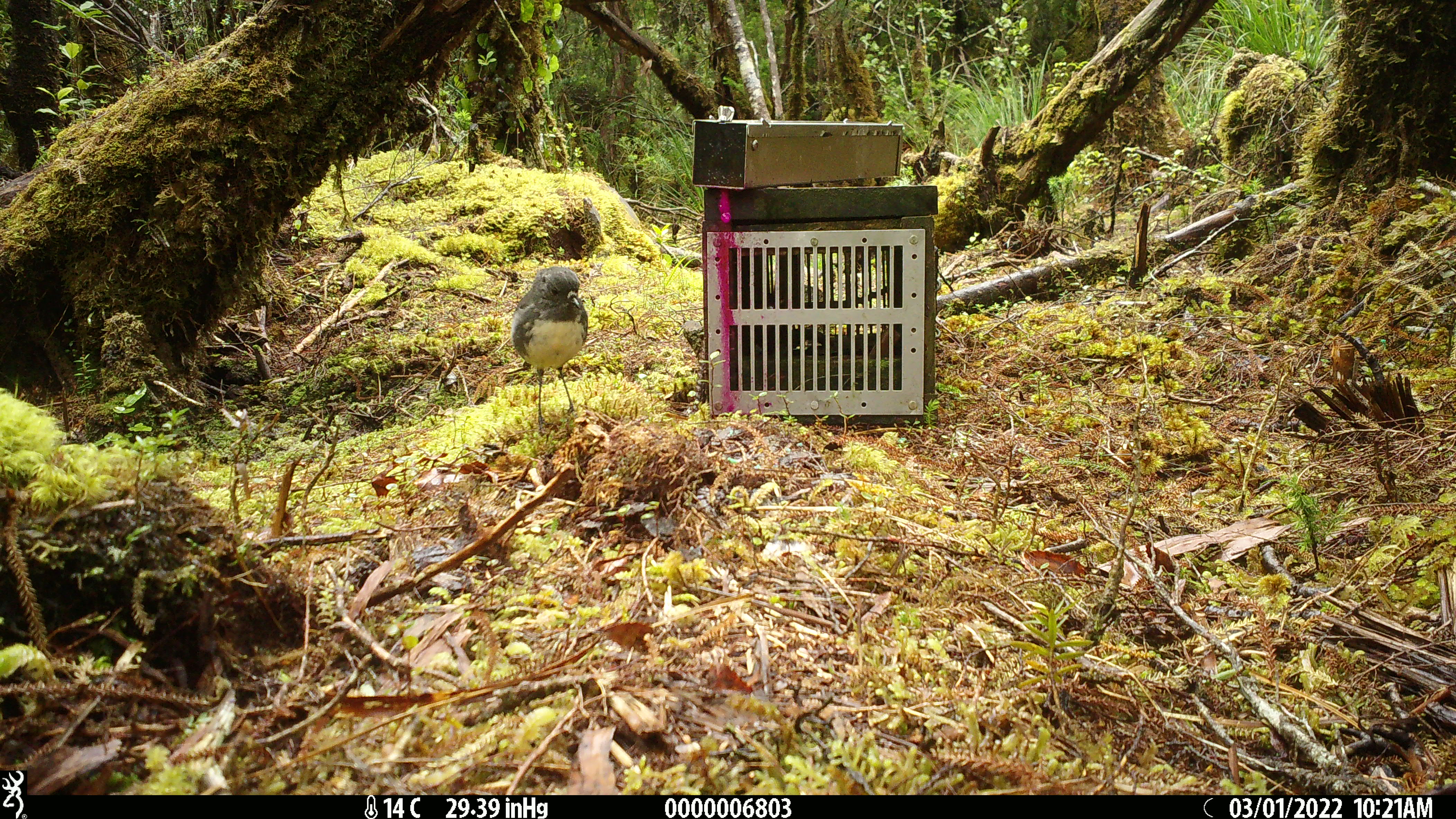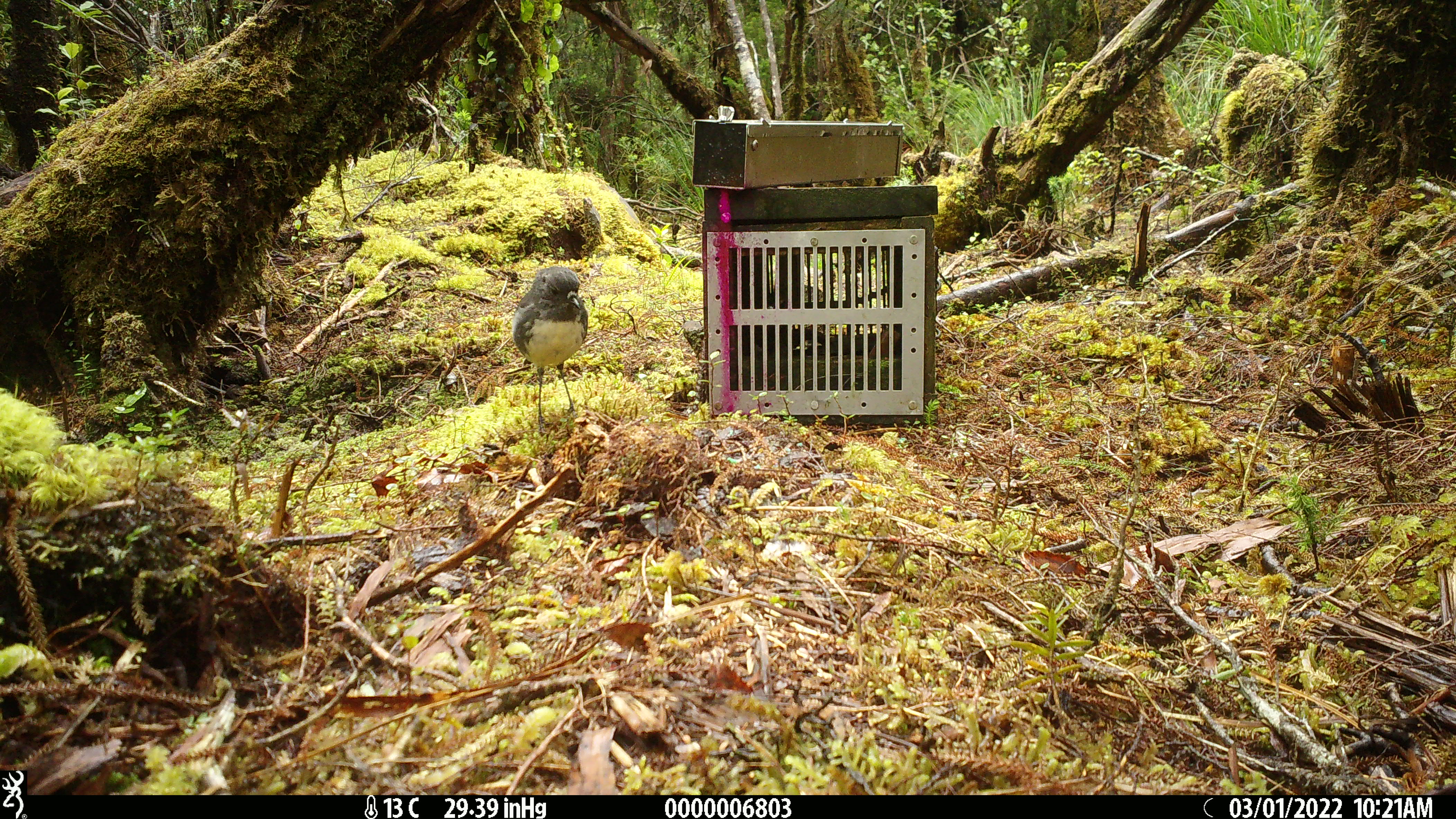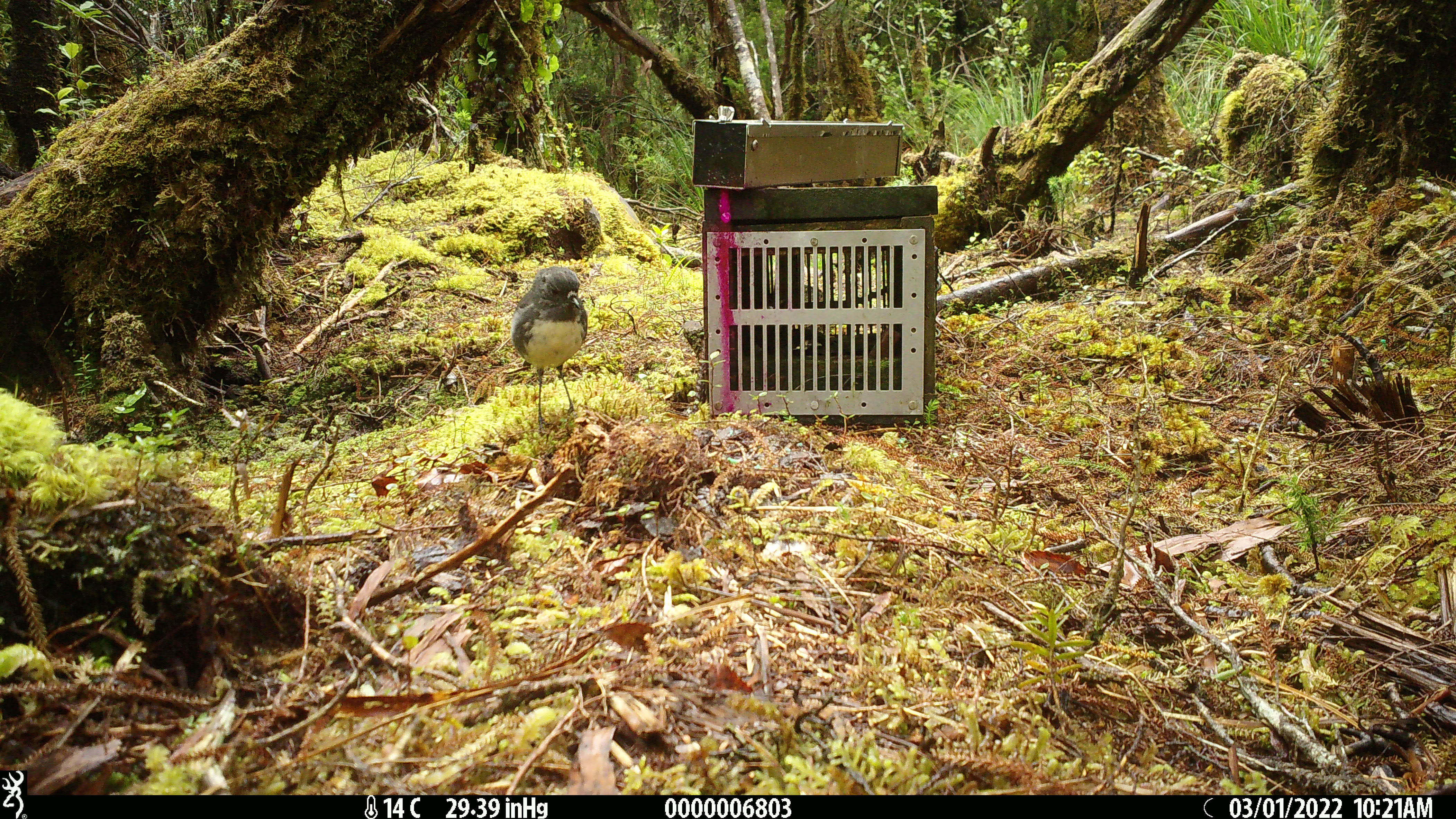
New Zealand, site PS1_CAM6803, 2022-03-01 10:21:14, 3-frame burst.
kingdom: Animalia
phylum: Chordata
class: Aves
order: Passeriformes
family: Petroicidae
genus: Petroica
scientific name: Petroica australis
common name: new zealand robin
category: robin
Robin (new zealand robin) (Petroica australis).